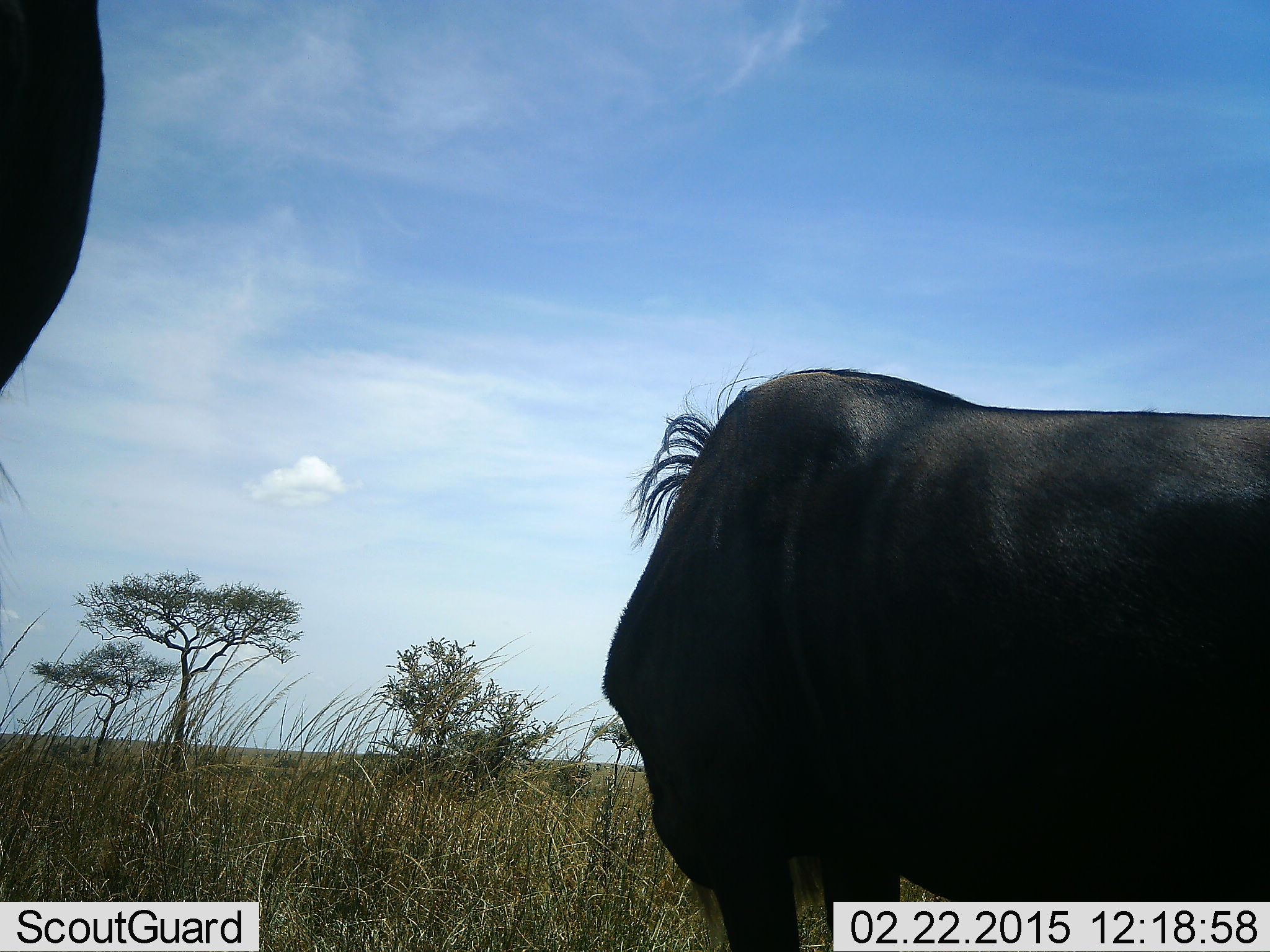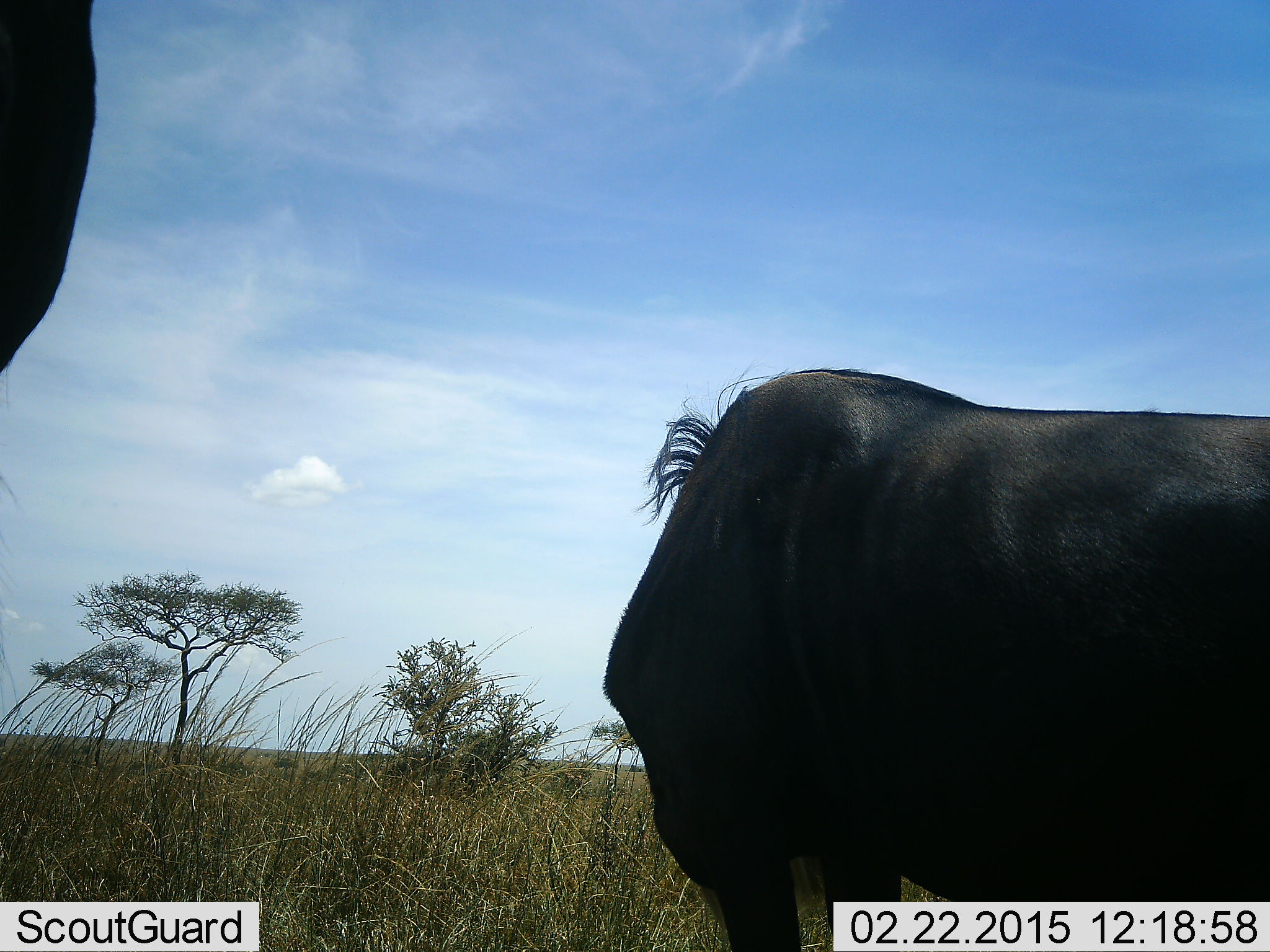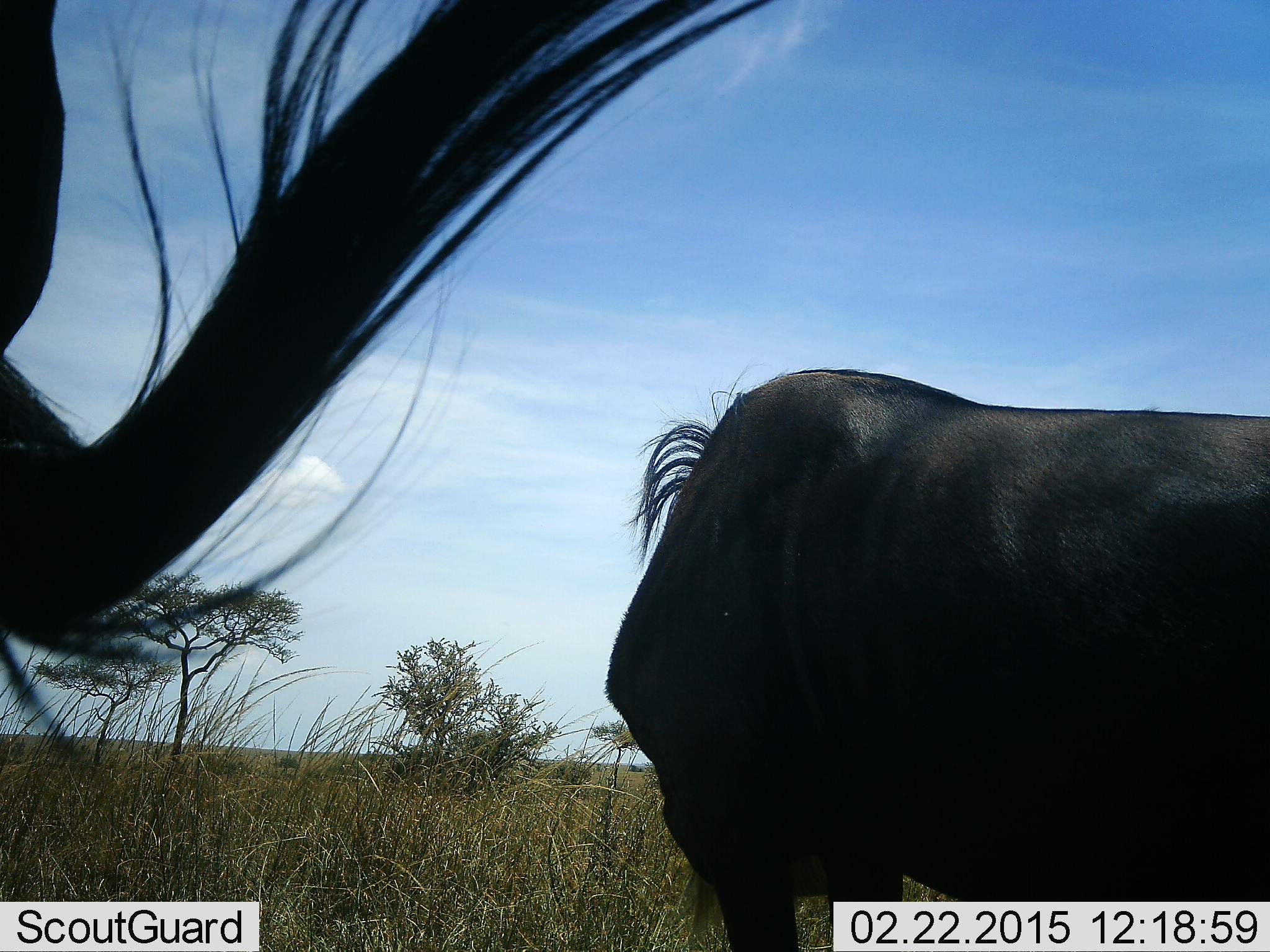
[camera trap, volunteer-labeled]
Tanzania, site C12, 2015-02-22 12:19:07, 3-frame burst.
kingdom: Animalia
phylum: Chordata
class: Mammalia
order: Artiodactyla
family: Bovidae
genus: Connochaetes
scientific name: Connochaetes taurinus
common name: blue wildebeest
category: wildebeest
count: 2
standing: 100%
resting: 0%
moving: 0%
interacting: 0%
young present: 0%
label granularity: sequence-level